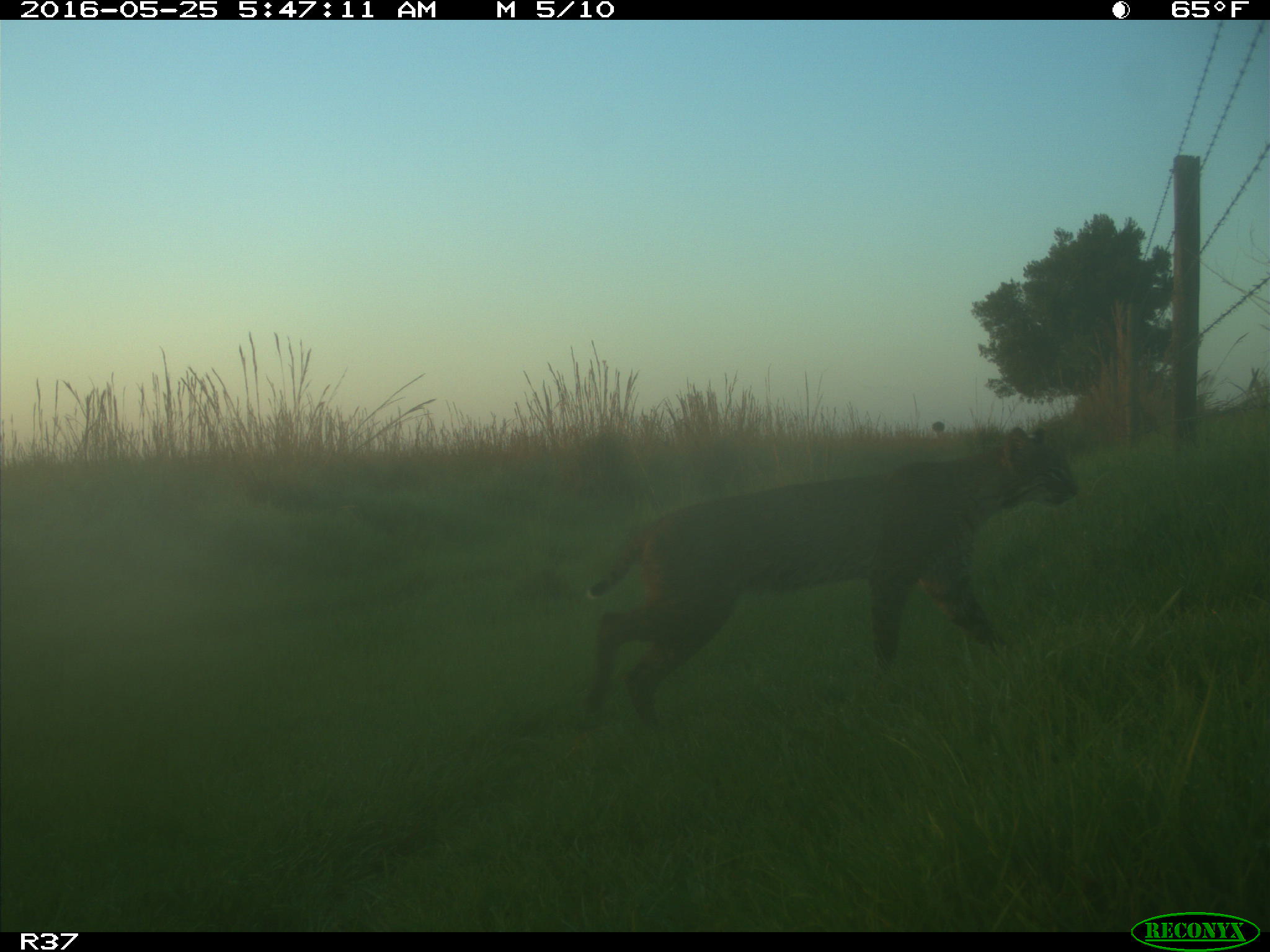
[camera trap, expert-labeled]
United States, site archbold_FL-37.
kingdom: Animalia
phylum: Chordata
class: Mammalia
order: Carnivora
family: Felidae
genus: Lynx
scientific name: Lynx rufus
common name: bobcat